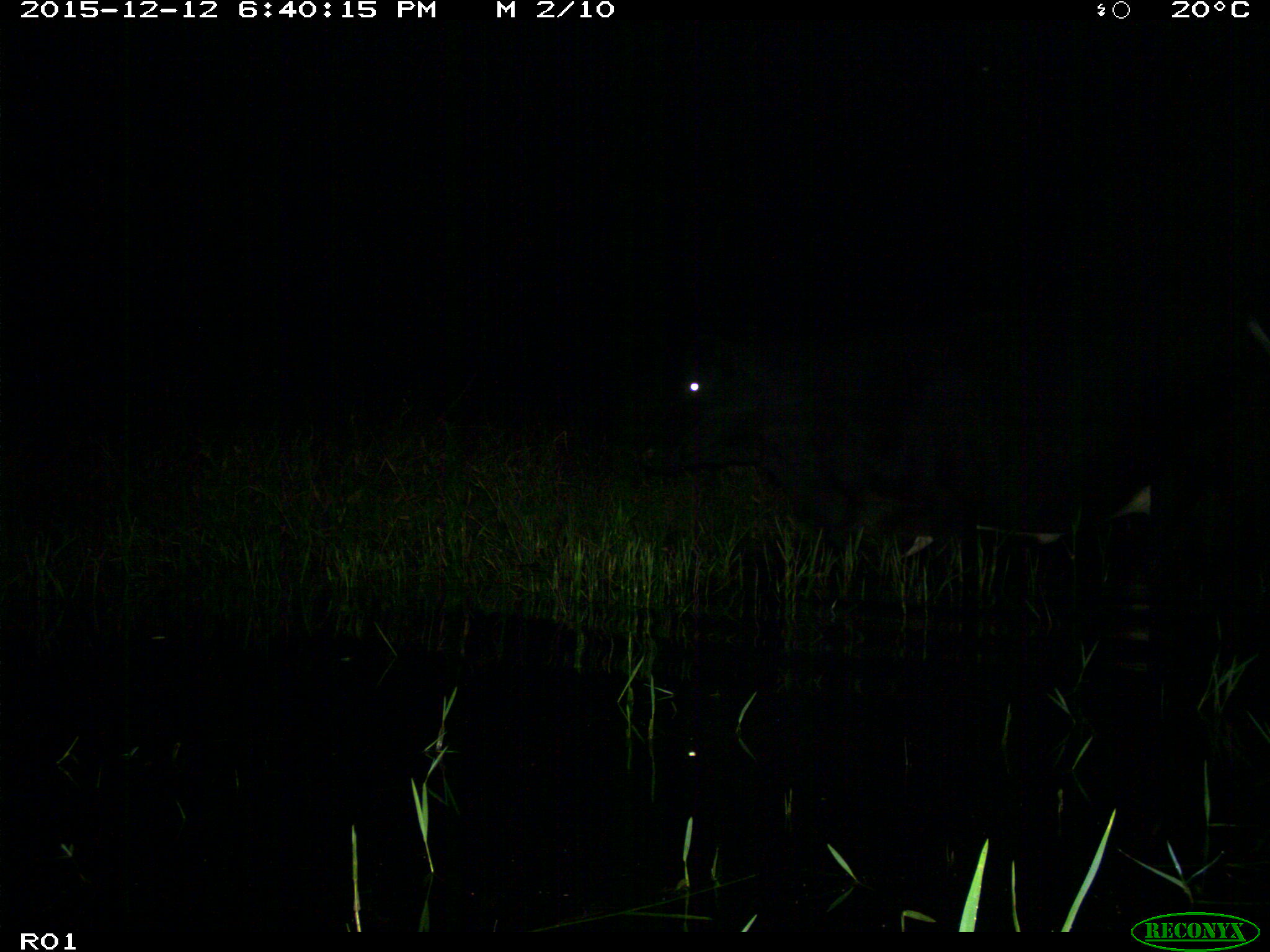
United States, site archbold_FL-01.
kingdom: Animalia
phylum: Chordata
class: Mammalia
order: Artiodactyla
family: Bovidae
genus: Bos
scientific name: Bos taurus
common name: domestic cow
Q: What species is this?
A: Bos taurus (domestic cow).